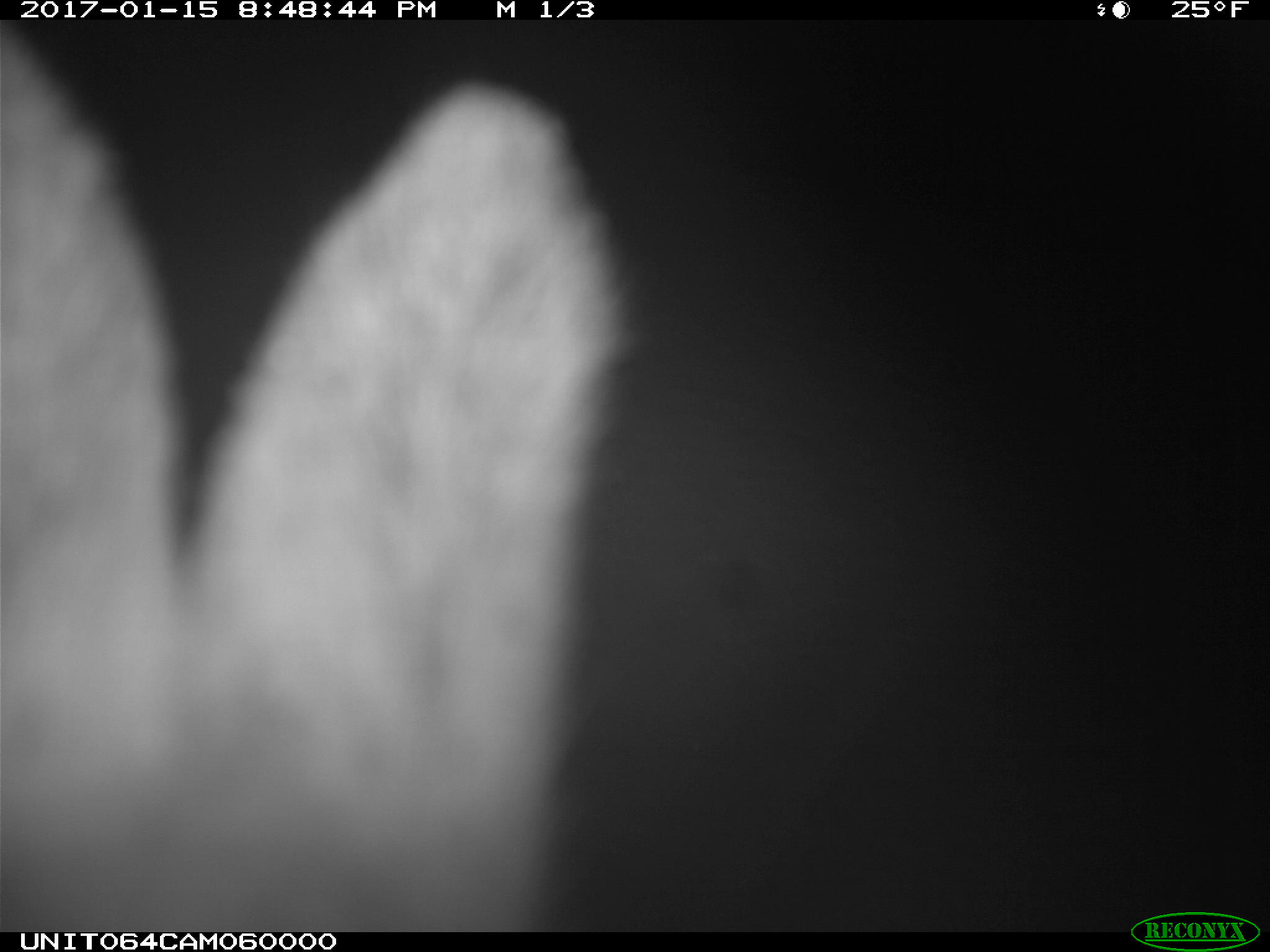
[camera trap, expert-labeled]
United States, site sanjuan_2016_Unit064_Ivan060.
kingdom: Animalia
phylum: Chordata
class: Mammalia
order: Lagomorpha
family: Leporidae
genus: Lepus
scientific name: Lepus americanus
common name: snowshoe hare